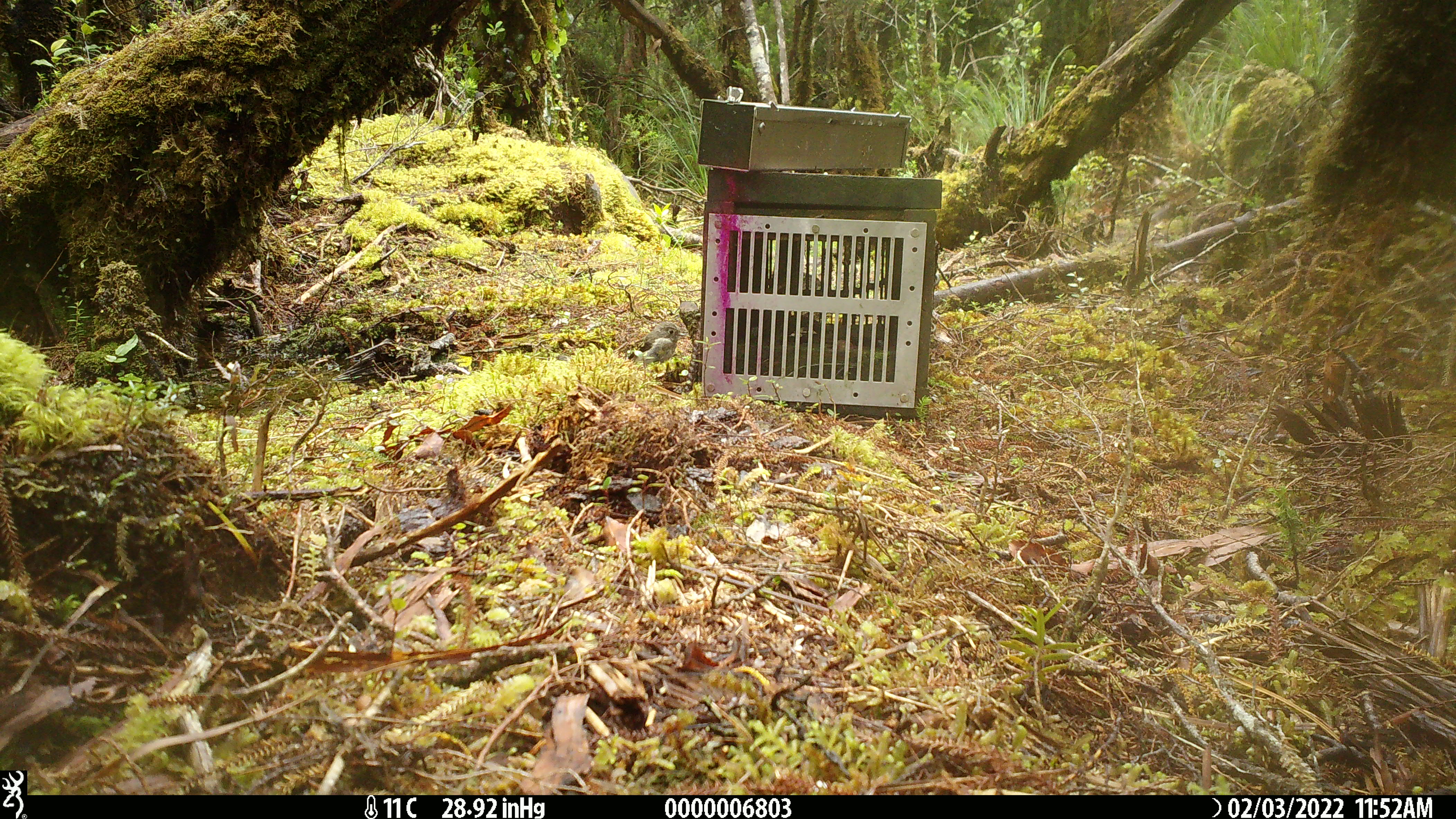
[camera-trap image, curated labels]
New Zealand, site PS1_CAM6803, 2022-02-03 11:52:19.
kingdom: Animalia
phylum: Chordata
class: Aves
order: Passeriformes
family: Petroicidae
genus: Petroica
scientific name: Petroica macrocephala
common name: tomtit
Tomtit (Petroica macrocephala).